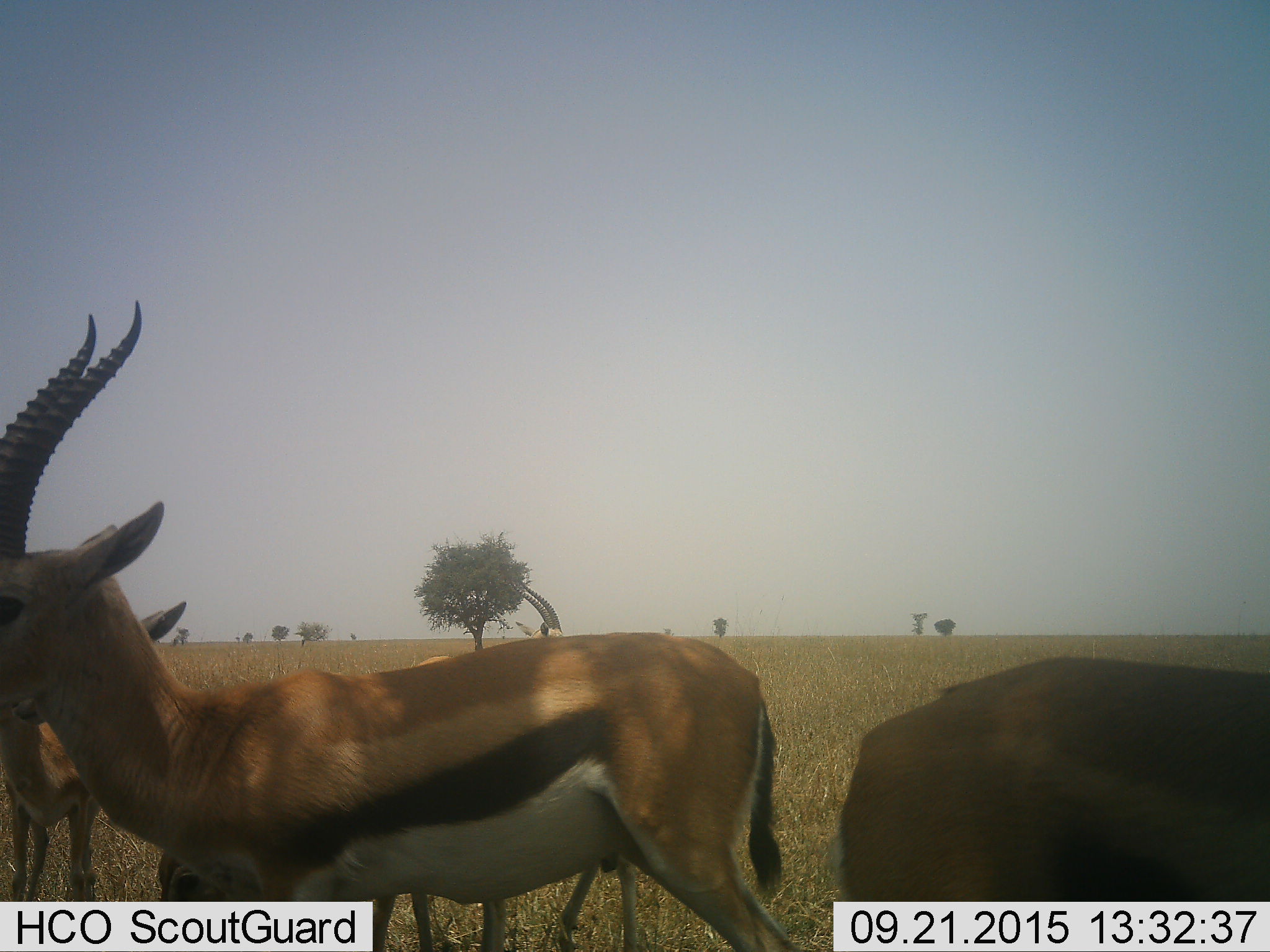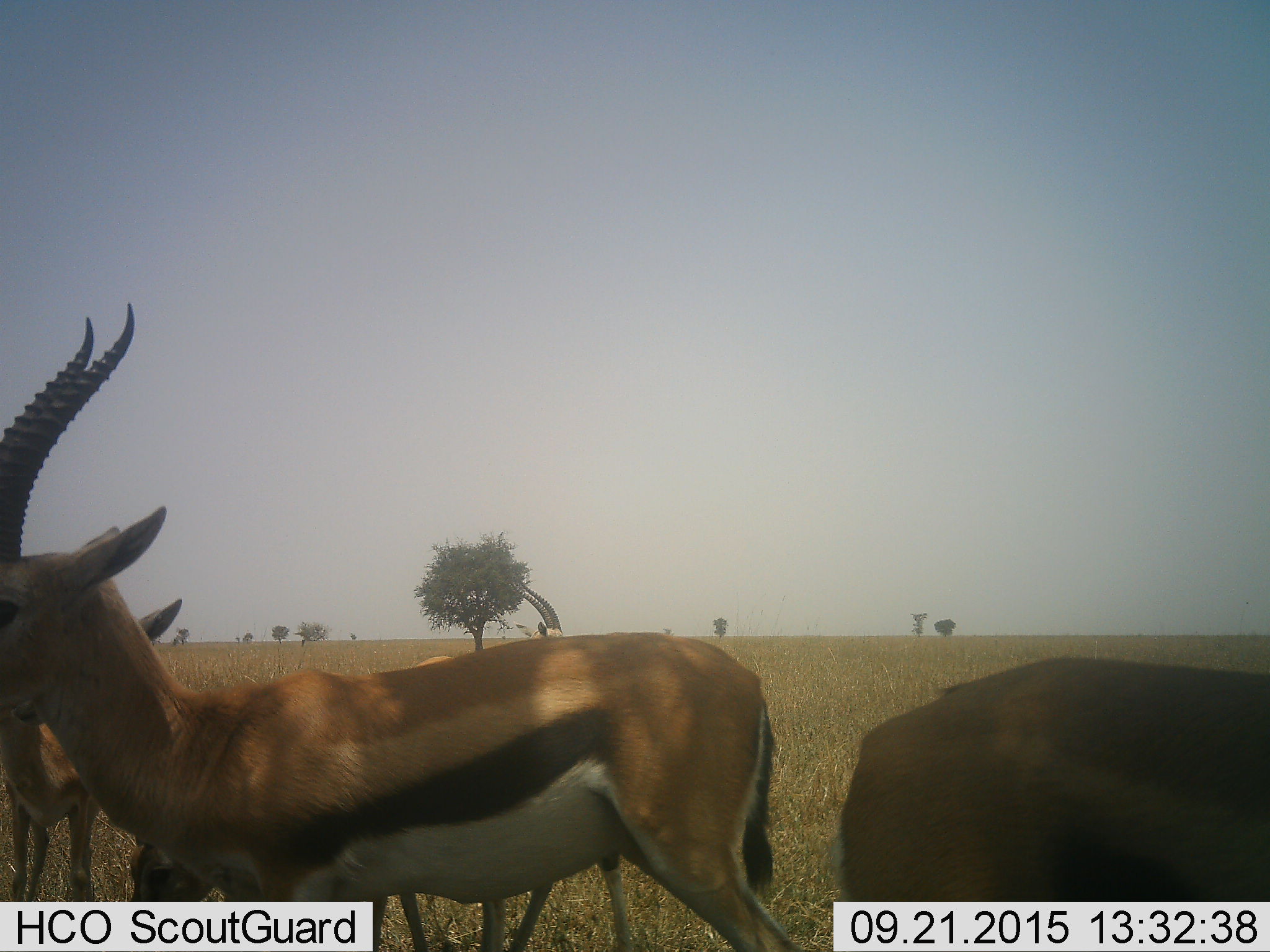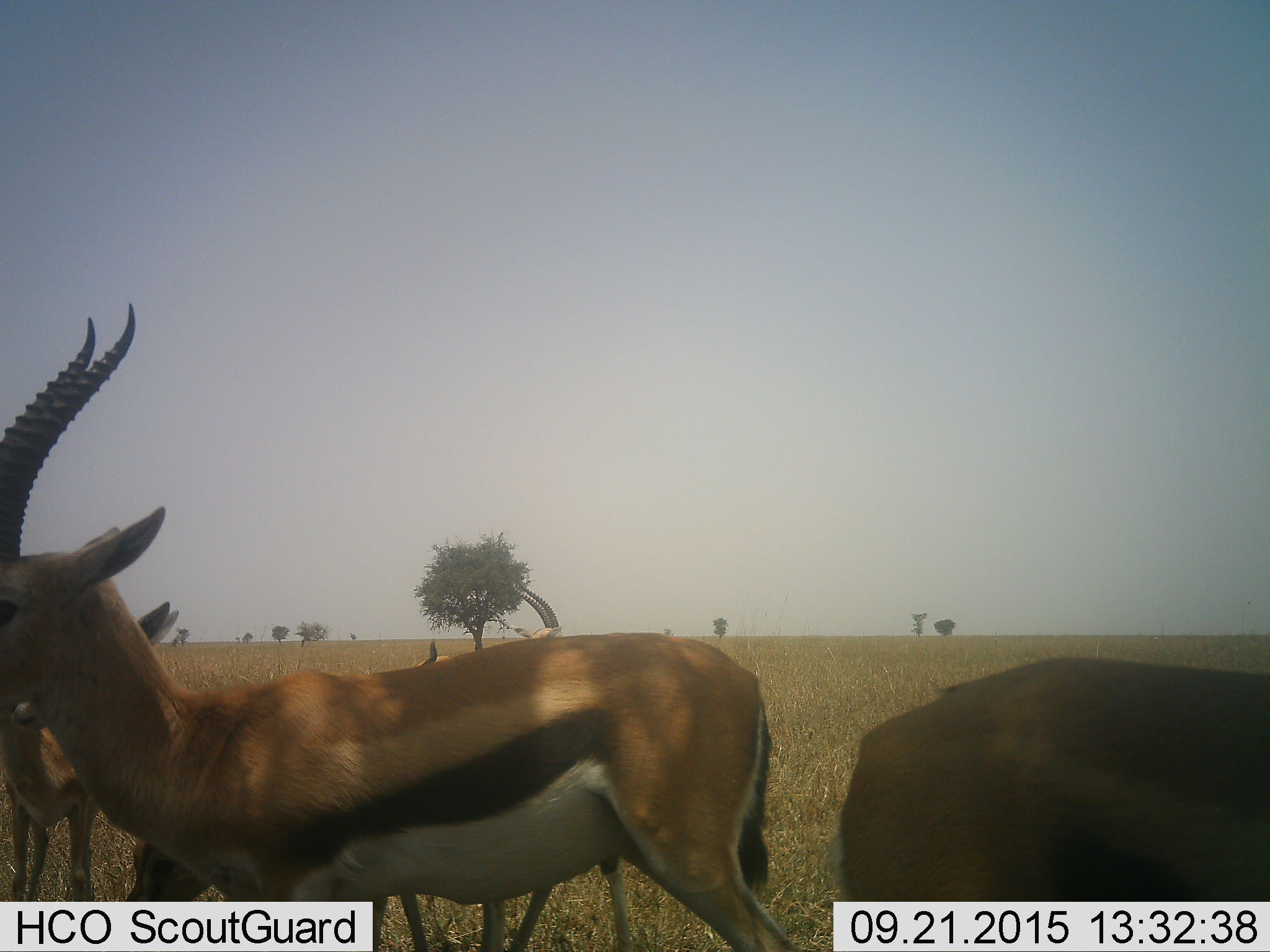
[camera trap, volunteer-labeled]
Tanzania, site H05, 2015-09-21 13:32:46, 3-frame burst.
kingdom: Animalia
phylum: Chordata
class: Mammalia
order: Artiodactyla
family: Bovidae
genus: Eudorcas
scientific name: Eudorcas thomsonii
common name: thomson's gazelle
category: gazellethomsons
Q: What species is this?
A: Gazellethomsons (thomson's gazelle) (Eudorcas thomsonii).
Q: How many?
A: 5.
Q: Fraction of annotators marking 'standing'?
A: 100%.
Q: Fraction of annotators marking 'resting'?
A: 10%.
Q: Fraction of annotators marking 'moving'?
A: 10%.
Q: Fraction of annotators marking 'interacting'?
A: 10%.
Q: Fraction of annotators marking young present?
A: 10%.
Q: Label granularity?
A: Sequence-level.